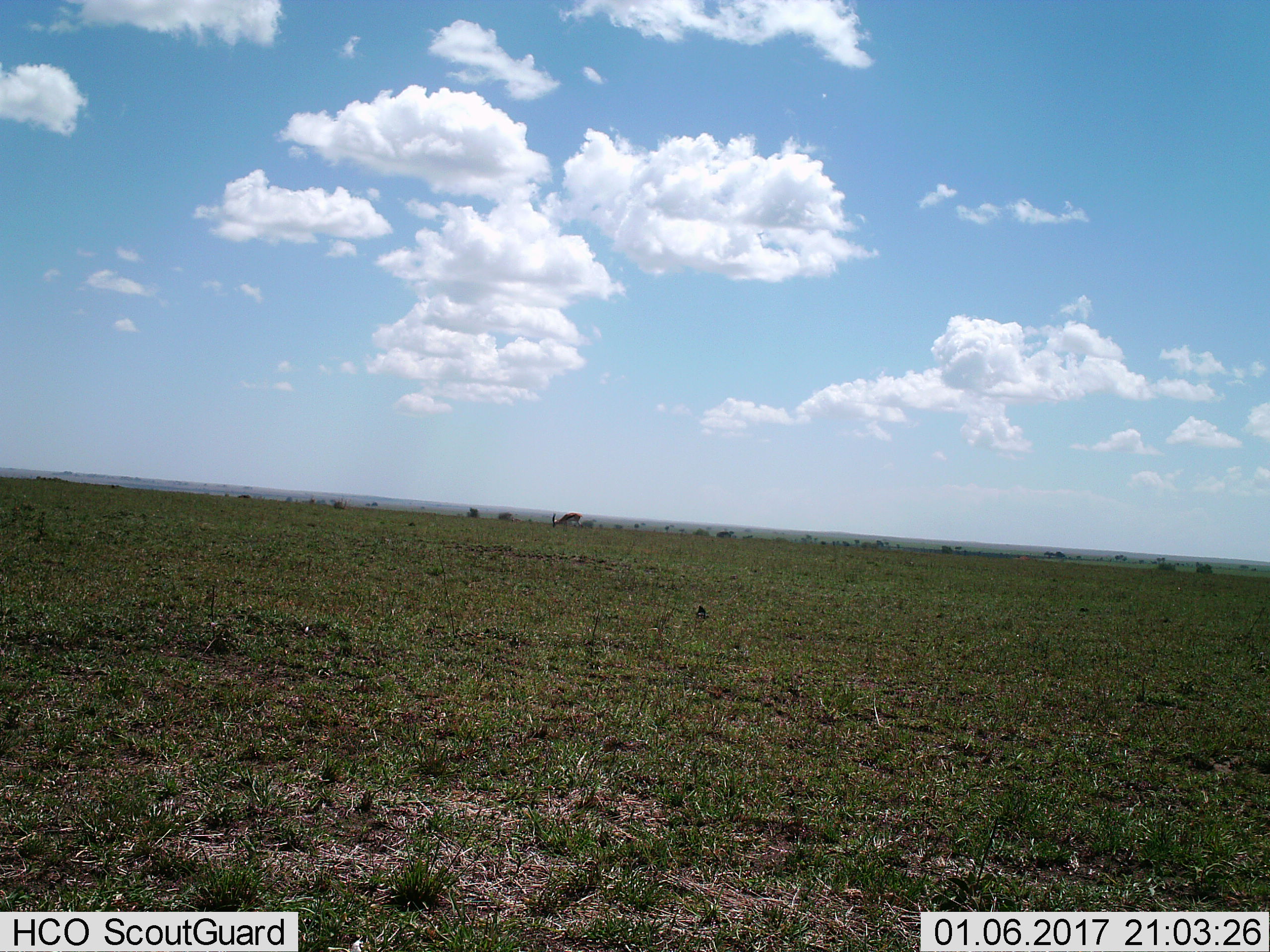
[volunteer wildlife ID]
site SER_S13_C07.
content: unidentified animal